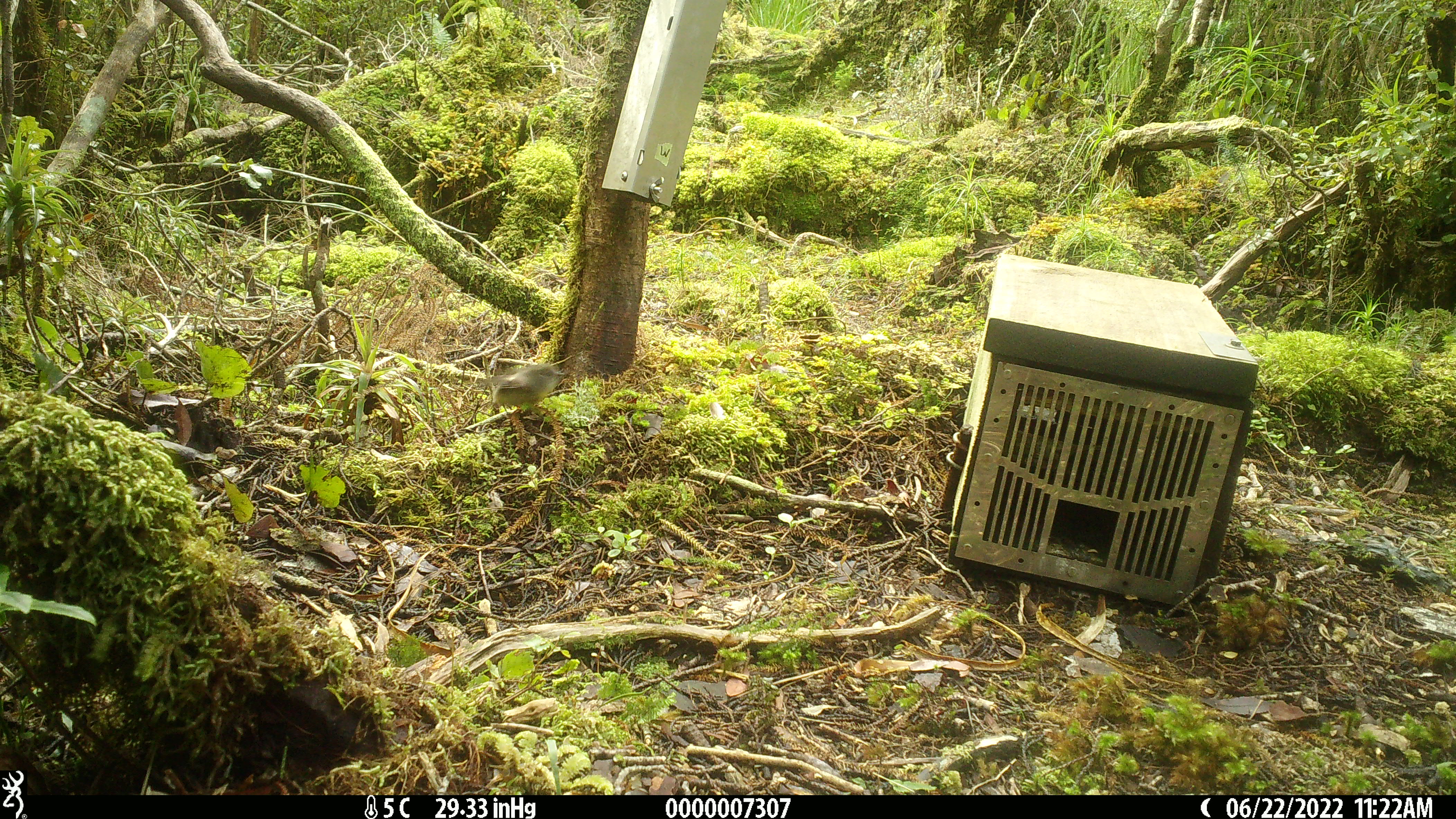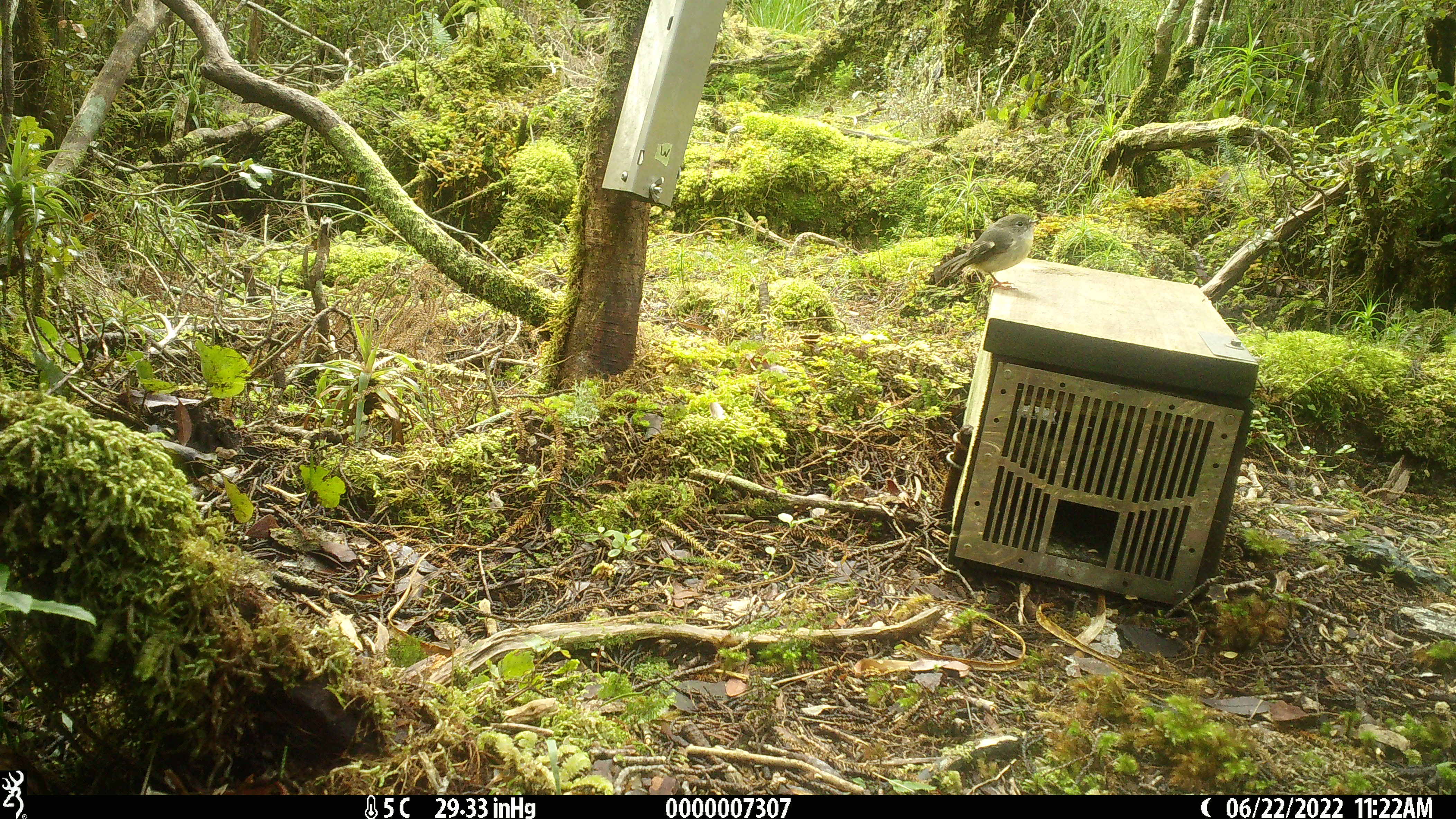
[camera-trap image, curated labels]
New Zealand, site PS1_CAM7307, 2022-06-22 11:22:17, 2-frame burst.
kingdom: Animalia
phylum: Chordata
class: Aves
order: Passeriformes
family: Petroicidae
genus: Petroica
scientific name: Petroica macrocephala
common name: tomtit